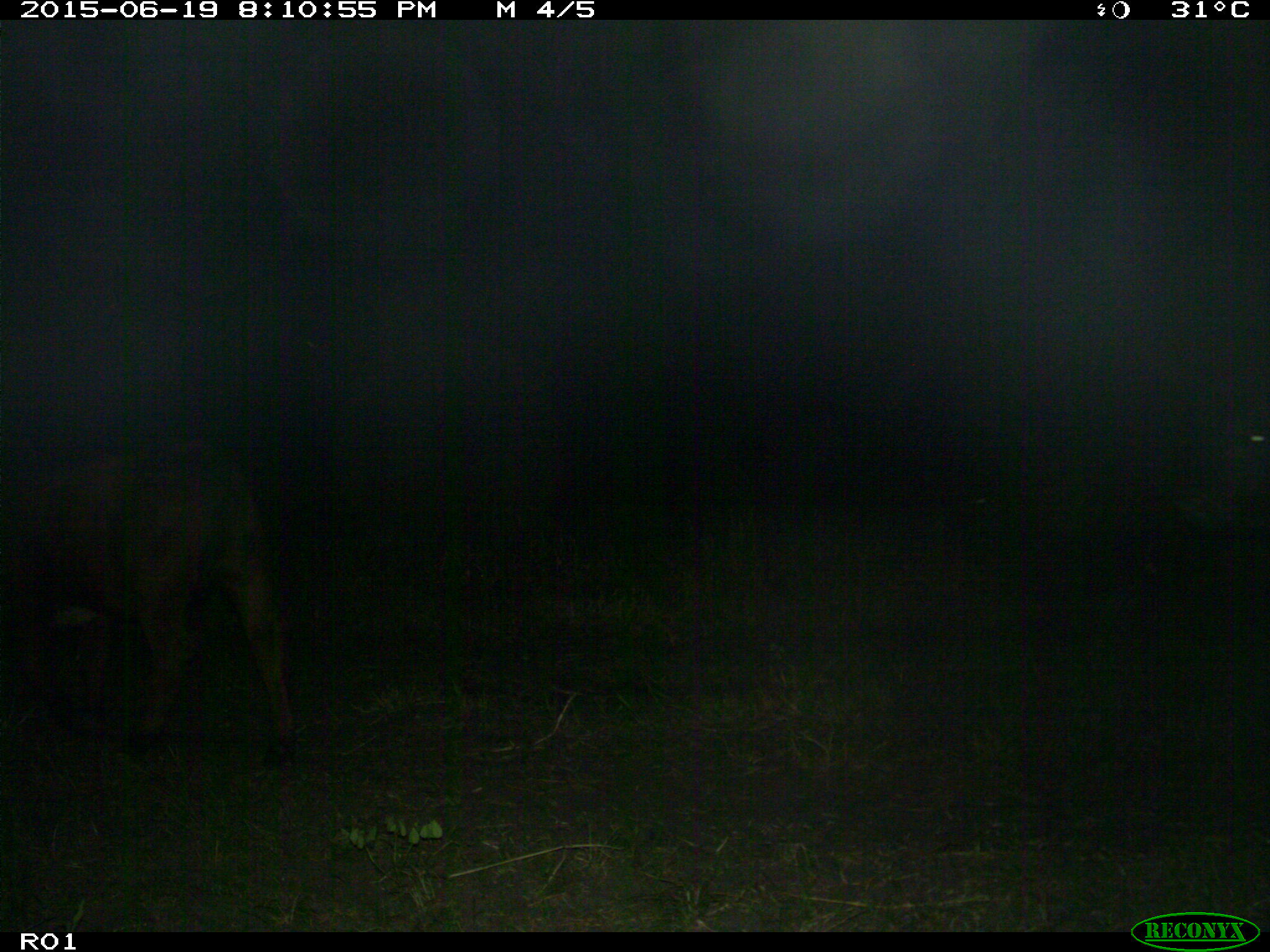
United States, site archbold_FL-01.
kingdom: Animalia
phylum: Chordata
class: Mammalia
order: Artiodactyla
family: Bovidae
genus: Bos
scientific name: Bos taurus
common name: domestic cow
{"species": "Bos taurus (domestic cow)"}